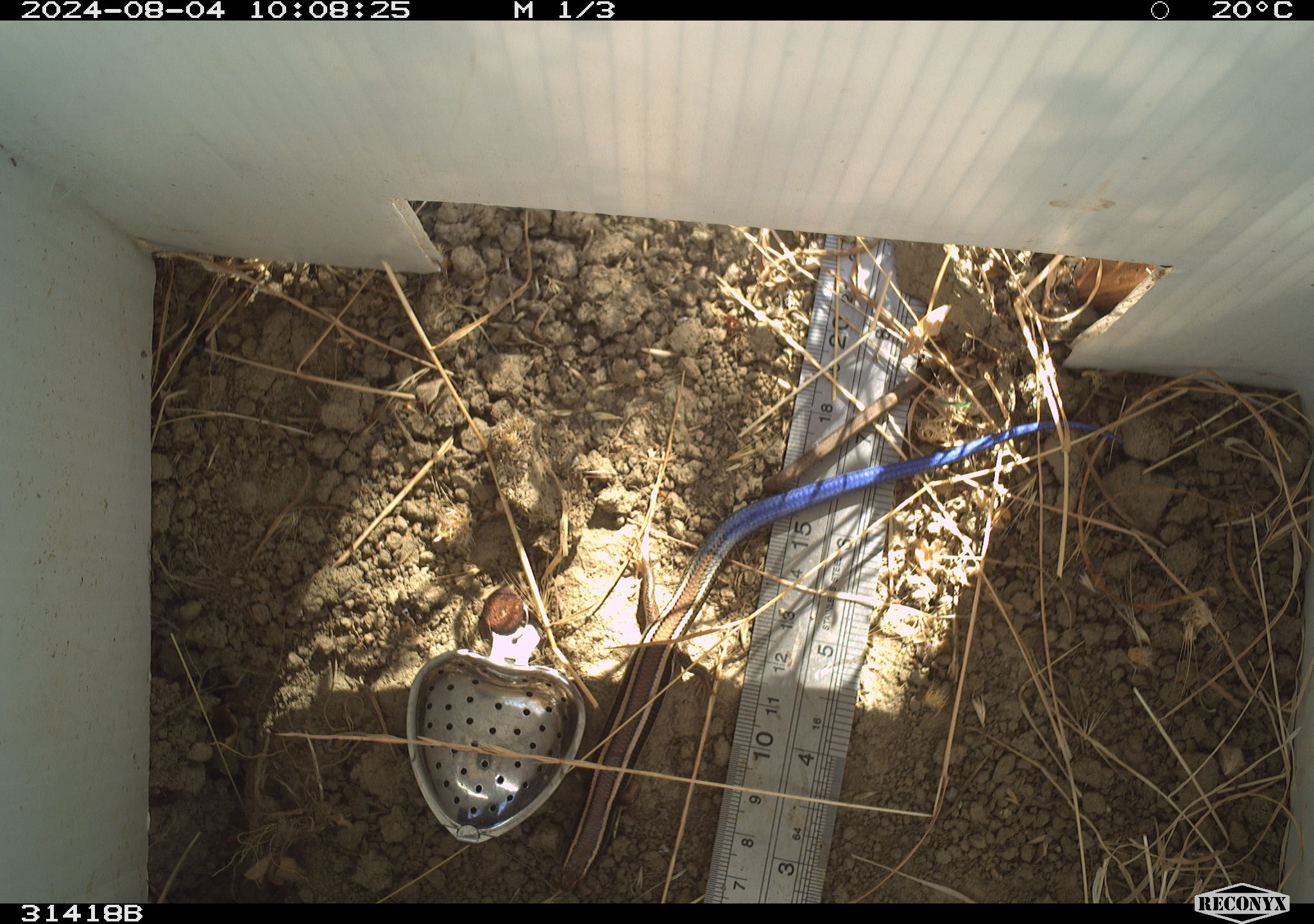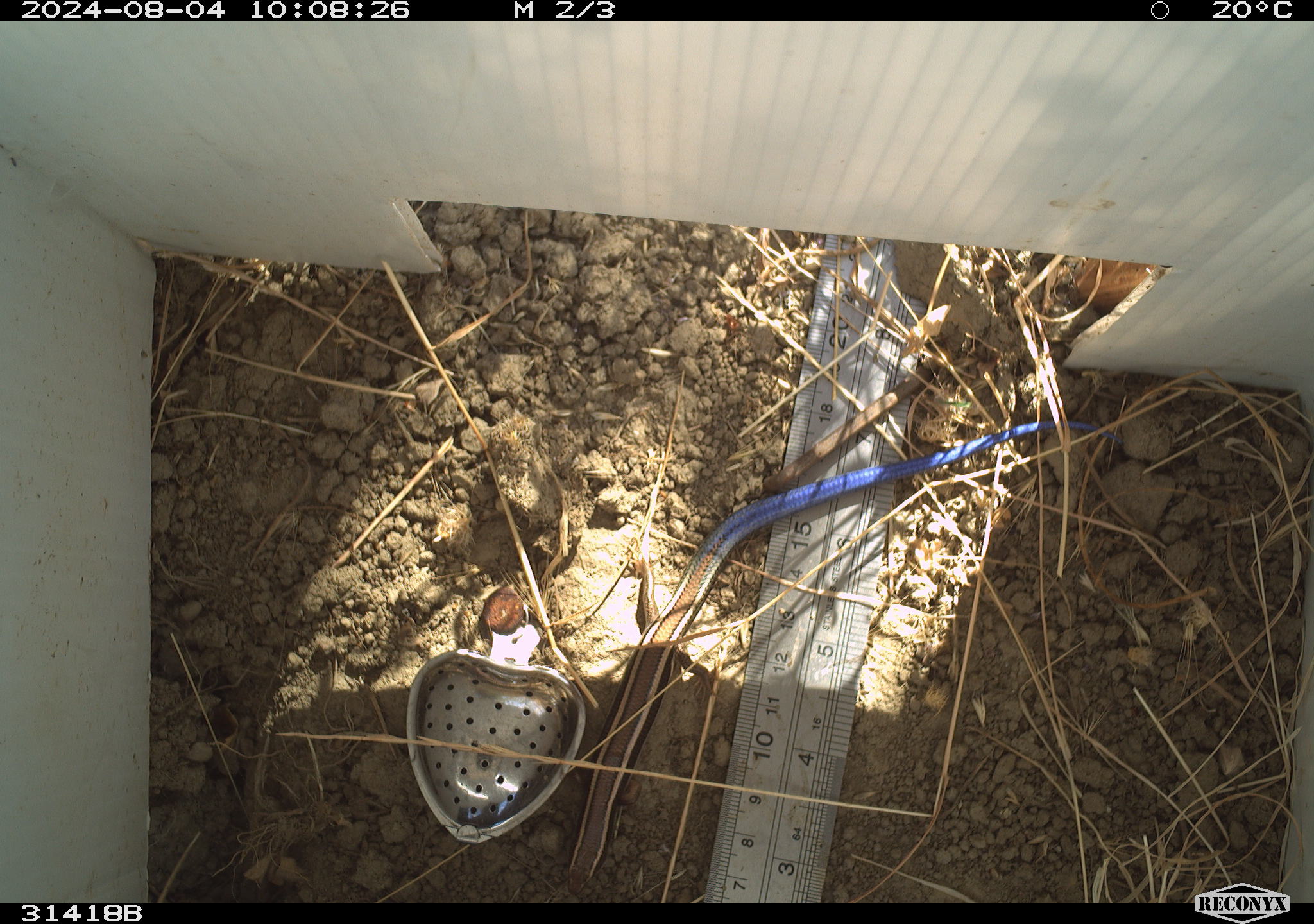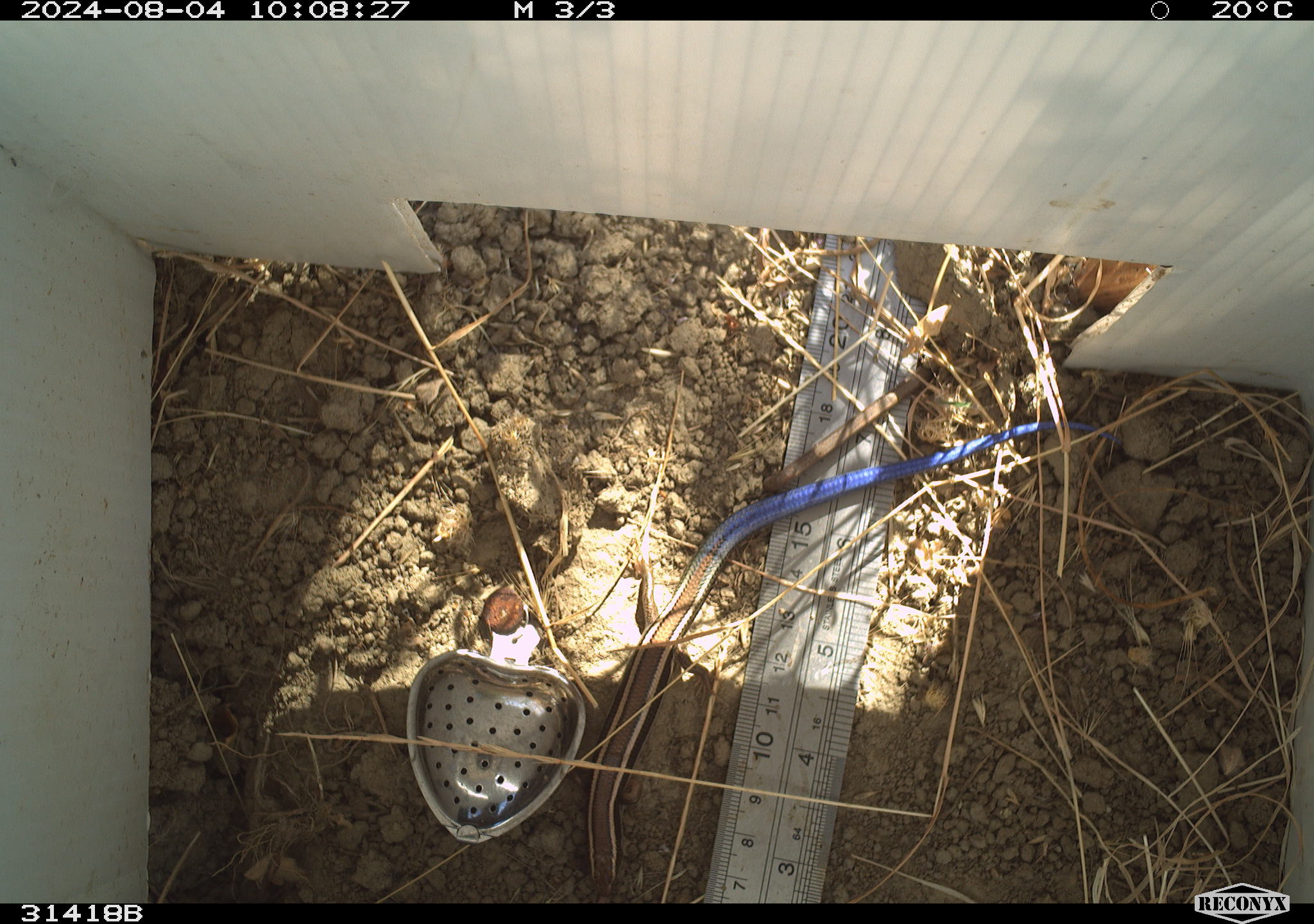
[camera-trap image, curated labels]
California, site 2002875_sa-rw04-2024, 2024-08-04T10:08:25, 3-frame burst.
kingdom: Animalia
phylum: Chordata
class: Reptilia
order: Squamata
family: Scincidae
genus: Plestiodon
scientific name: Plestiodon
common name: blue-tailed skinks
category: plestiodon species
Plestiodon species (blue-tailed skinks) (Plestiodon).